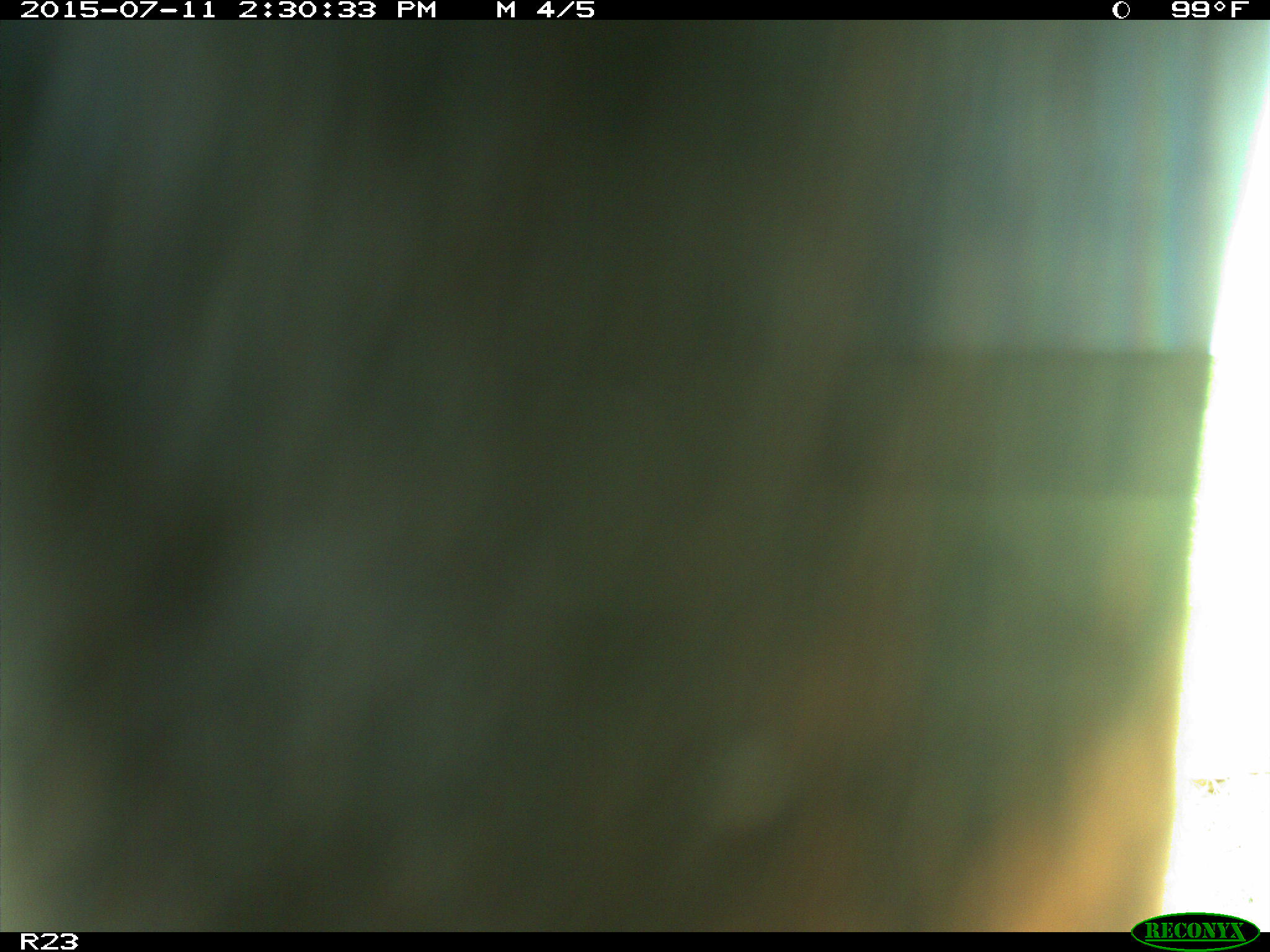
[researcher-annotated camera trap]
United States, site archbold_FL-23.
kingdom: Animalia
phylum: Chordata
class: Mammalia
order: Artiodactyla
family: Bovidae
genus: Bos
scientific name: Bos taurus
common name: domestic cow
Bos taurus (domestic cow).